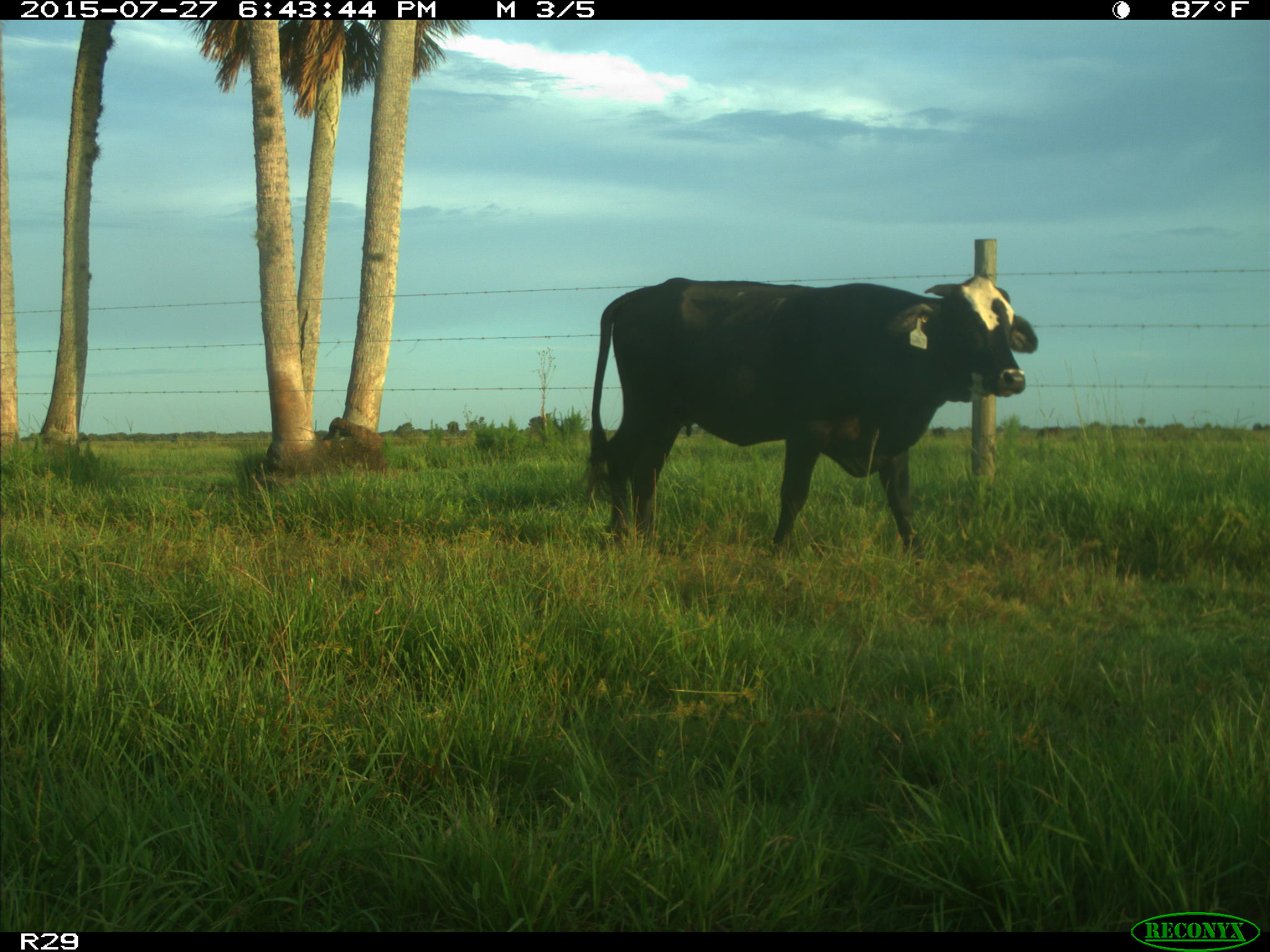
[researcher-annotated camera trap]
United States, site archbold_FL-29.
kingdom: Animalia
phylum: Chordata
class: Mammalia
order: Artiodactyla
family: Bovidae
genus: Bos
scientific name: Bos taurus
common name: domestic cow